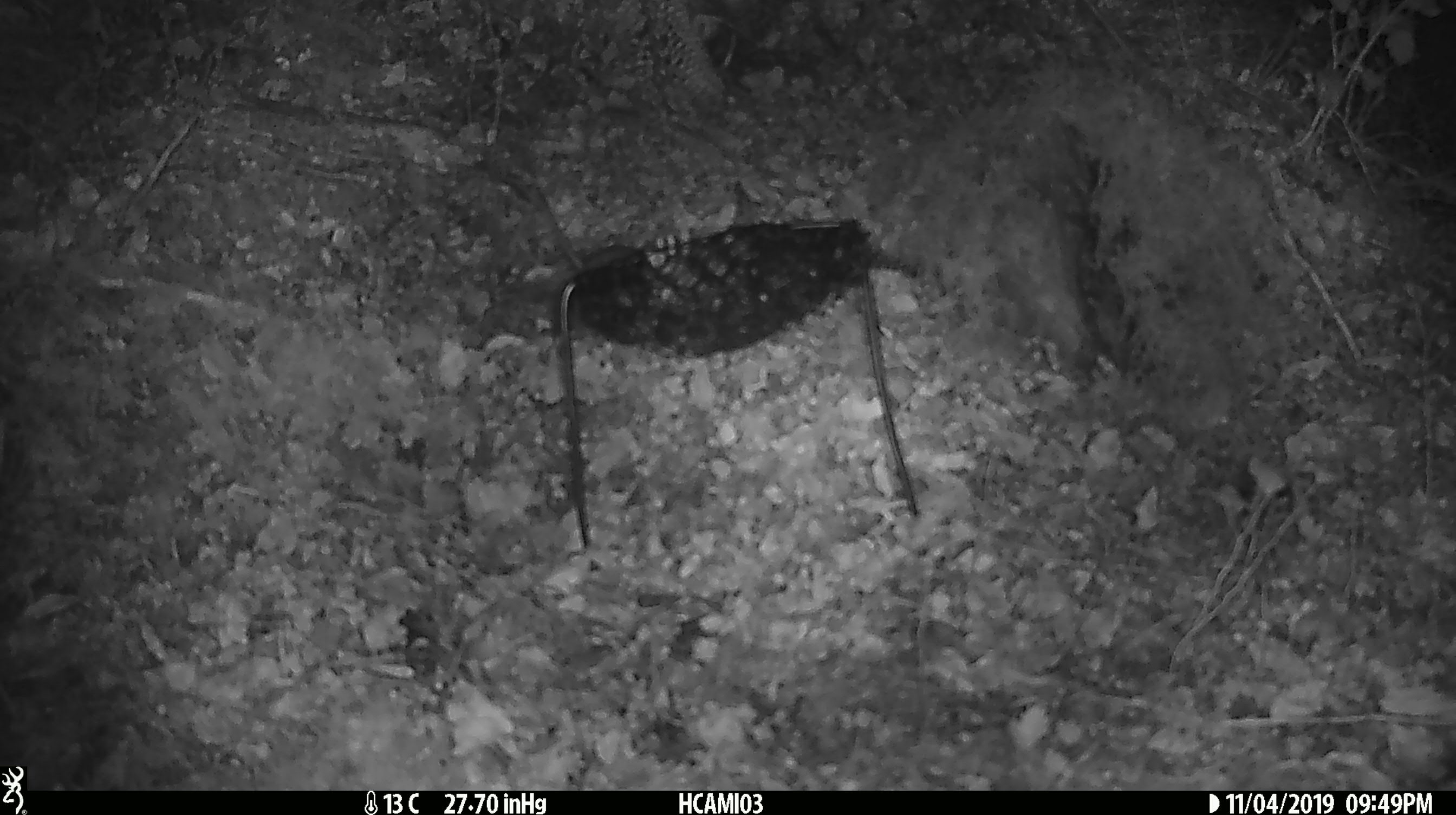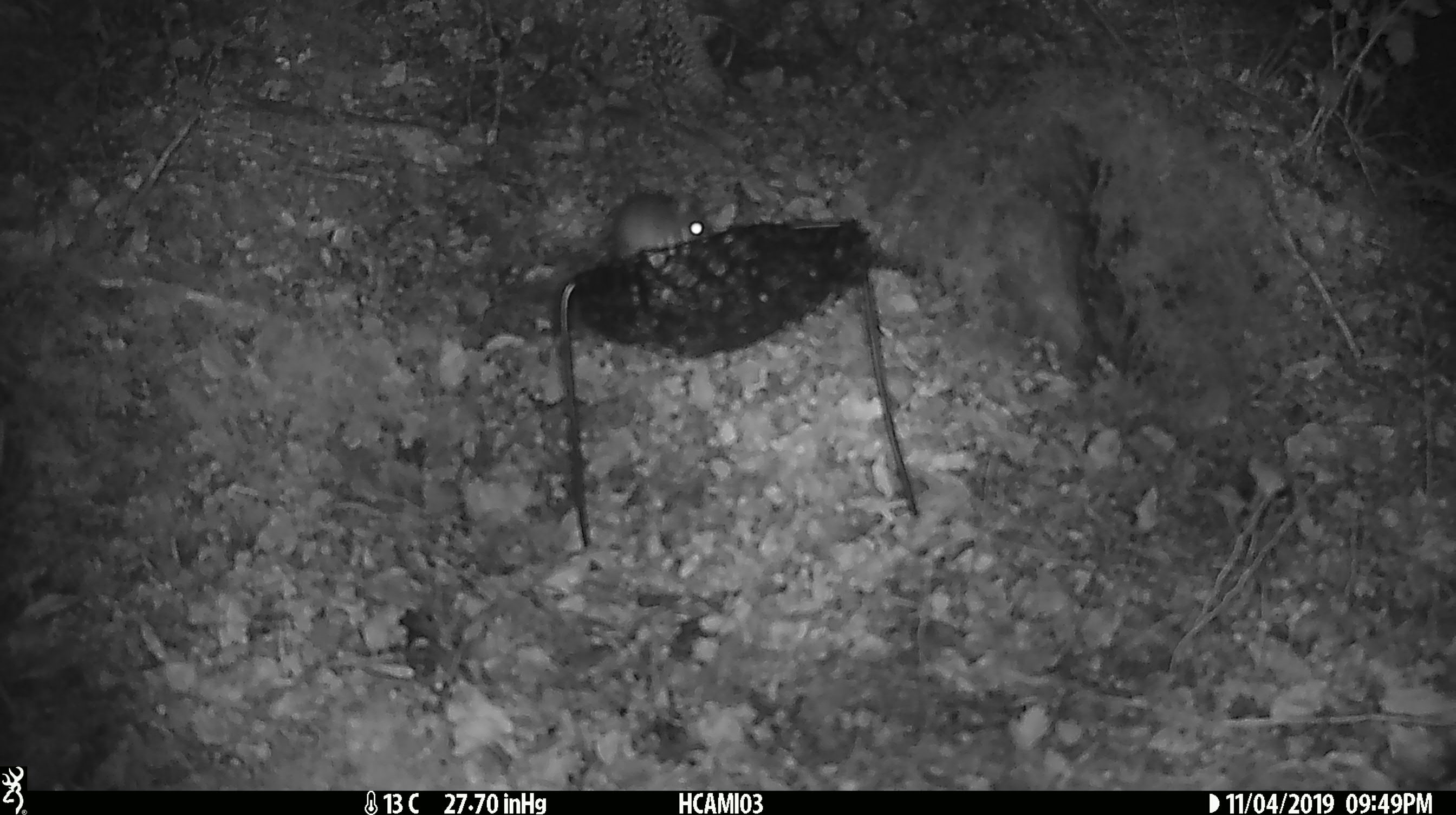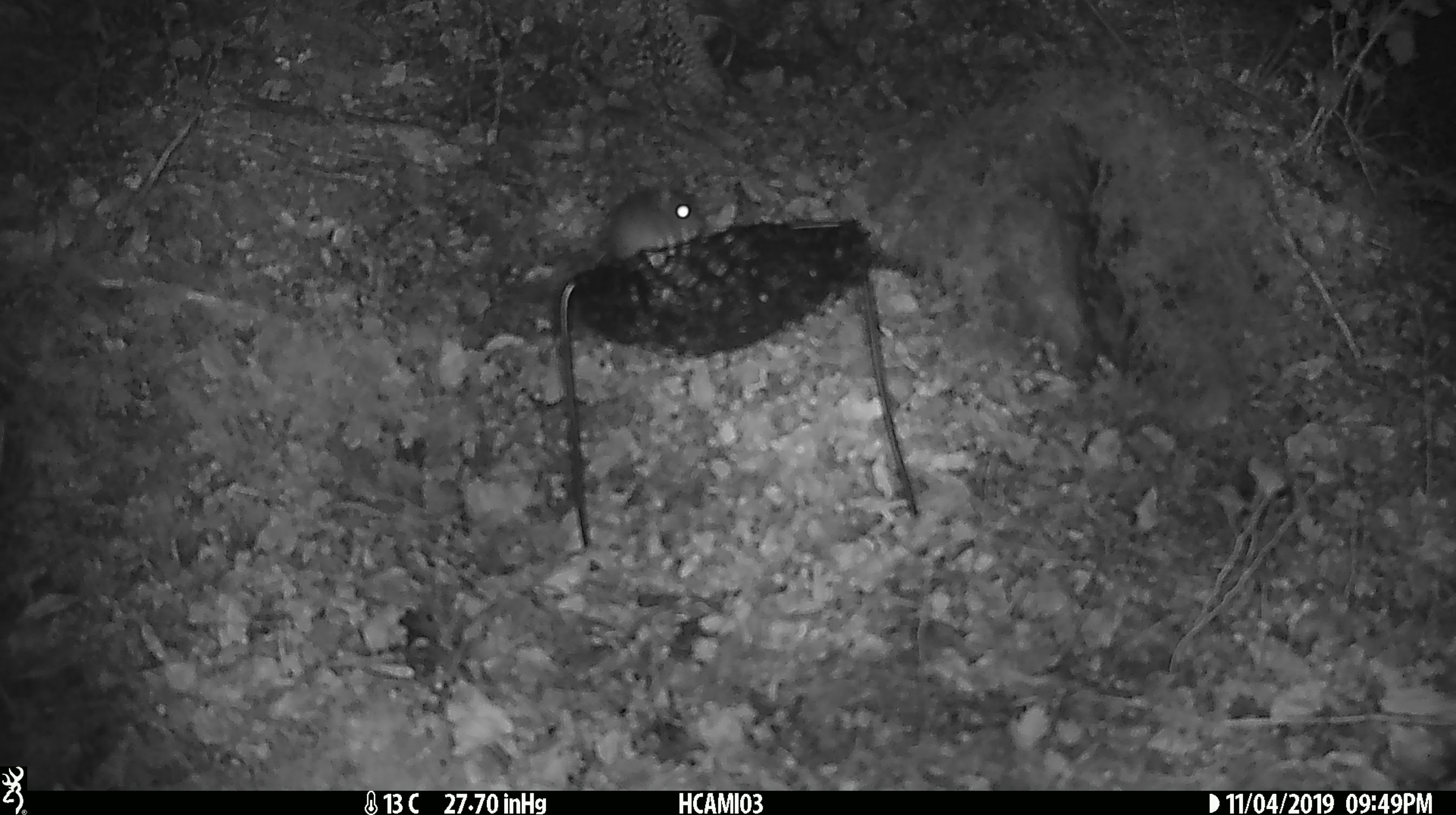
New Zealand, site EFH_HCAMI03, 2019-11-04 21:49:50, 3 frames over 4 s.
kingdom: Animalia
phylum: Chordata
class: Mammalia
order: Rodentia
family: Muridae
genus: Mus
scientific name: Mus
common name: mouse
Mouse (Mus).